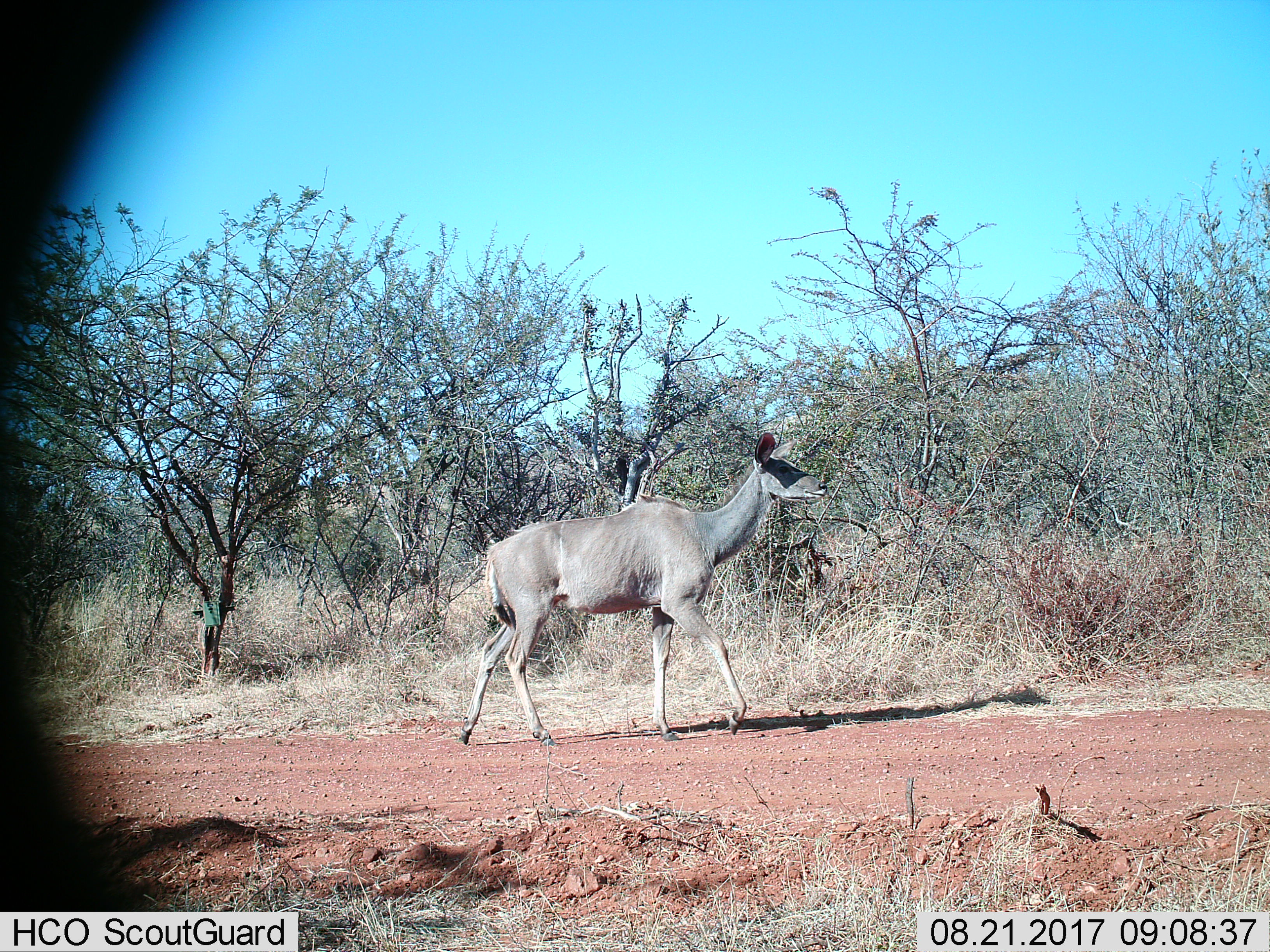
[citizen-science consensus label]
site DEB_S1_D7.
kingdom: Animalia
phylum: Chordata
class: Mammalia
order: Artiodactyla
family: Bovidae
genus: Tragelaphus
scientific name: Tragelaphus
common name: kudu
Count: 1.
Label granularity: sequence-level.